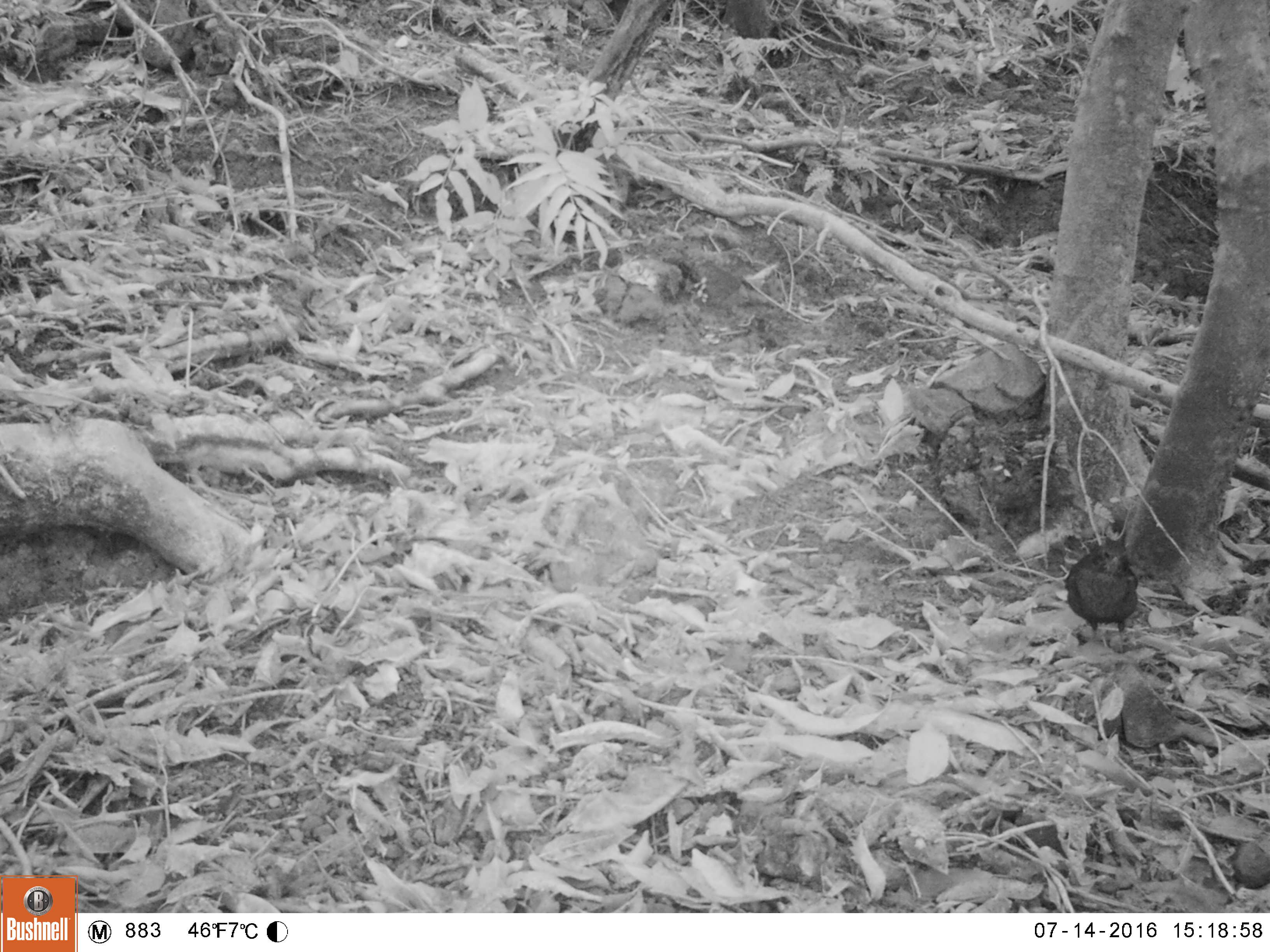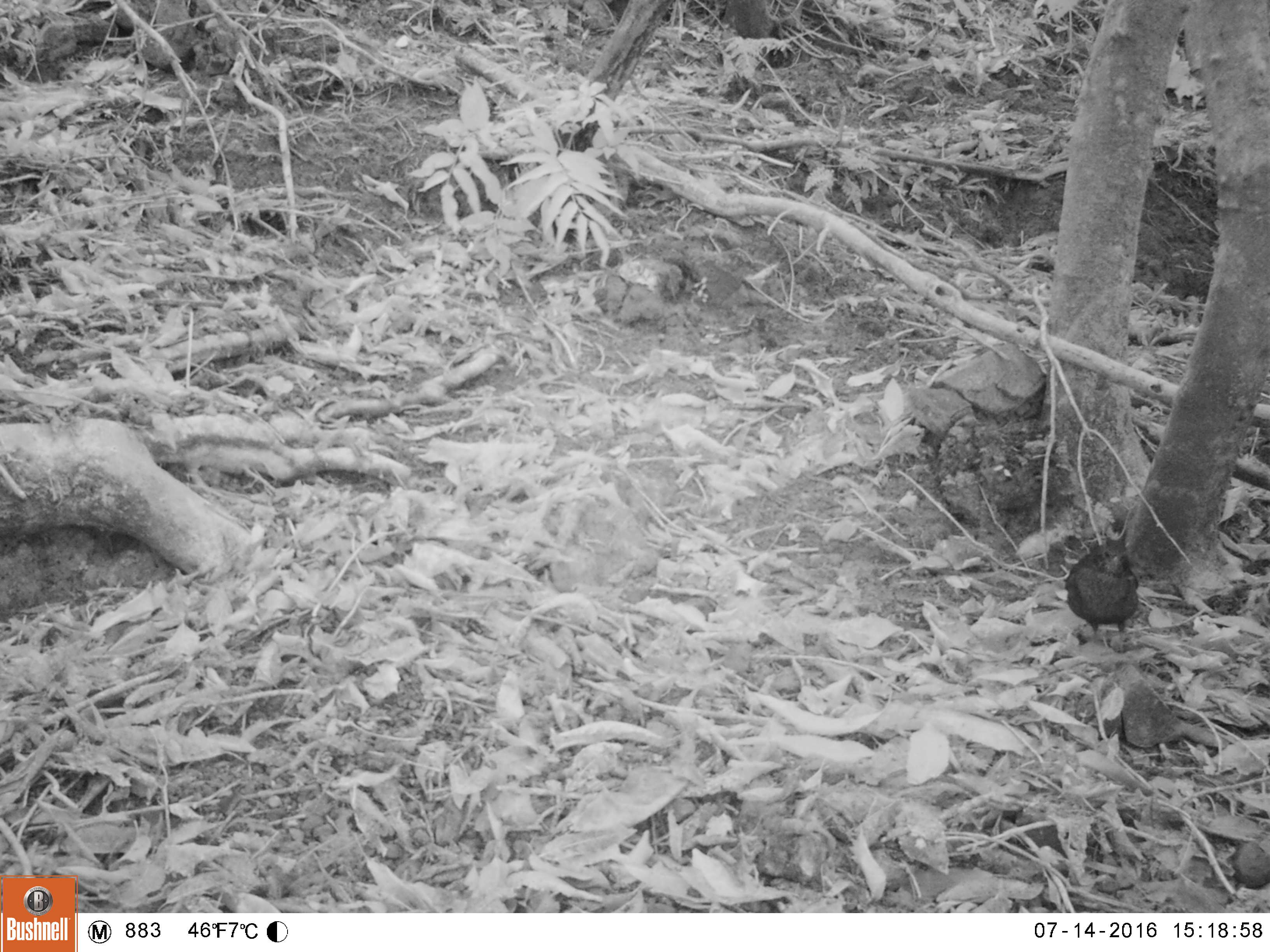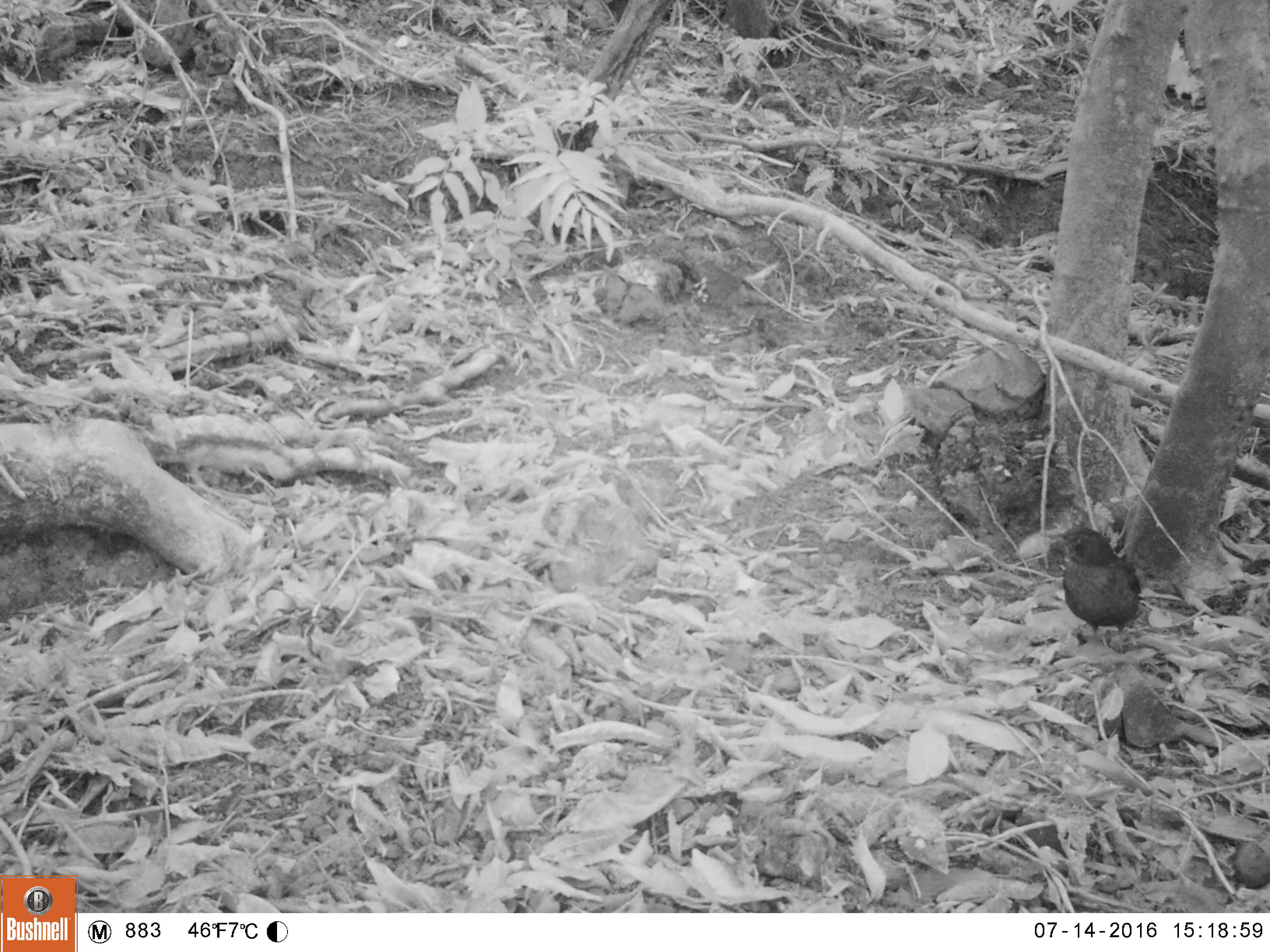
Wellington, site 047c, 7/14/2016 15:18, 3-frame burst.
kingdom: Animalia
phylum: Chordata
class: Aves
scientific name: Aves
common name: bird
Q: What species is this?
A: Bird (Aves).